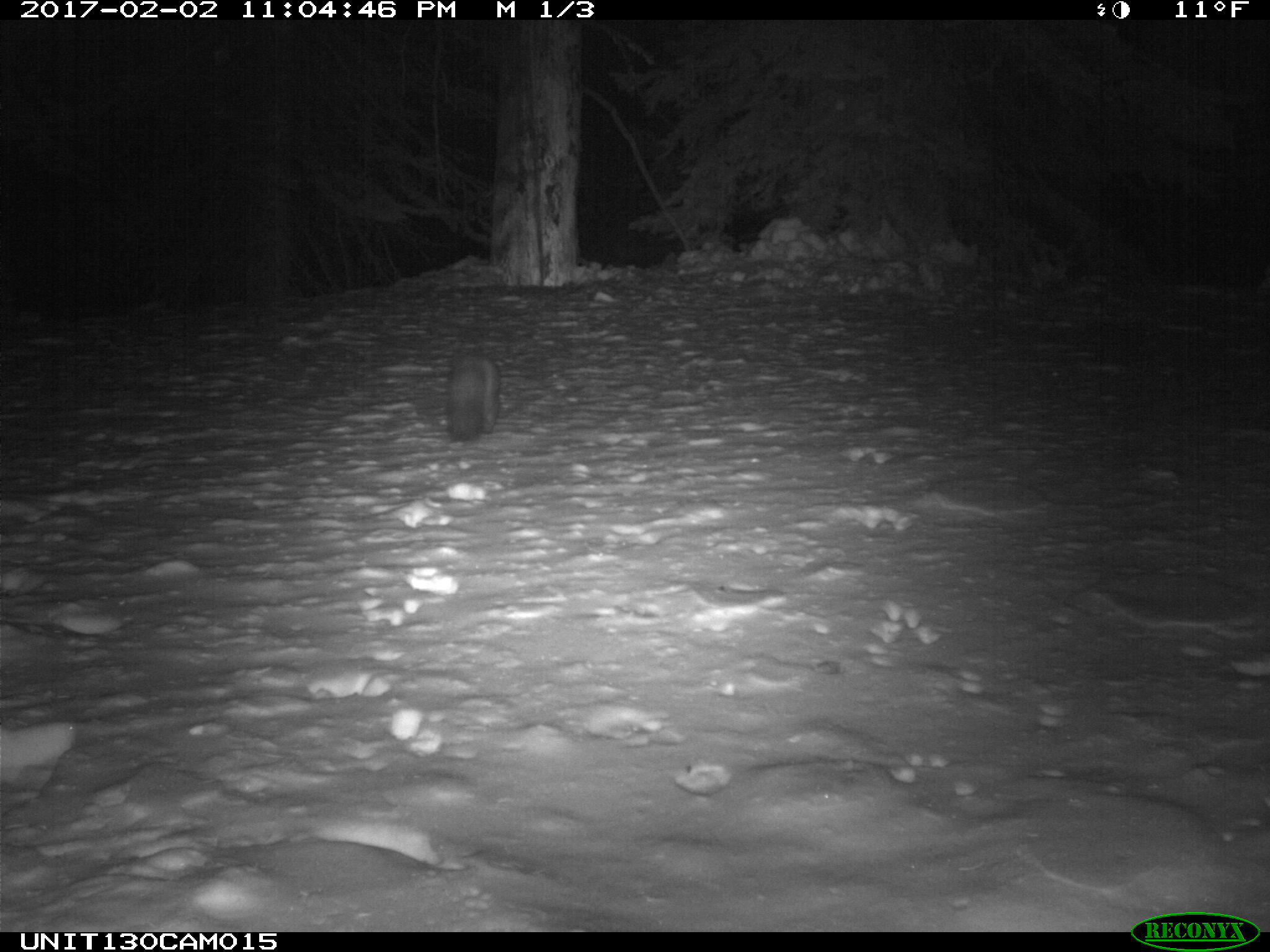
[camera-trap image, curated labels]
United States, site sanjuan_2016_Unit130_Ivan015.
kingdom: Animalia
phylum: Chordata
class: Mammalia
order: Carnivora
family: Mustelidae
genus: Martes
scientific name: Martes americana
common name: american marten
Martes americana (american marten).